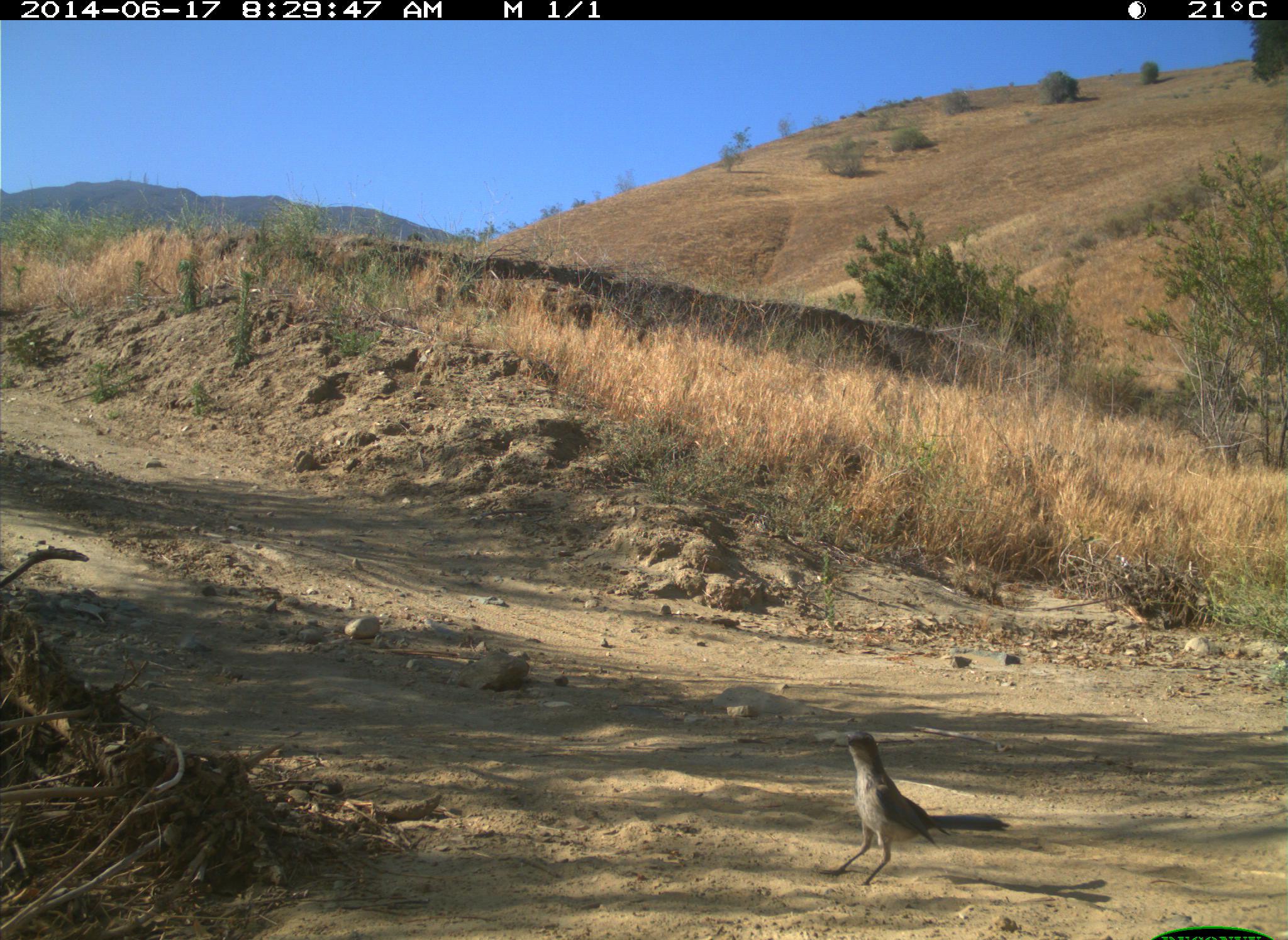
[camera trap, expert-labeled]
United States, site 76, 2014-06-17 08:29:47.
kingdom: Animalia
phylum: Chordata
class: Aves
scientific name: Aves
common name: bird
Bird (Aves).